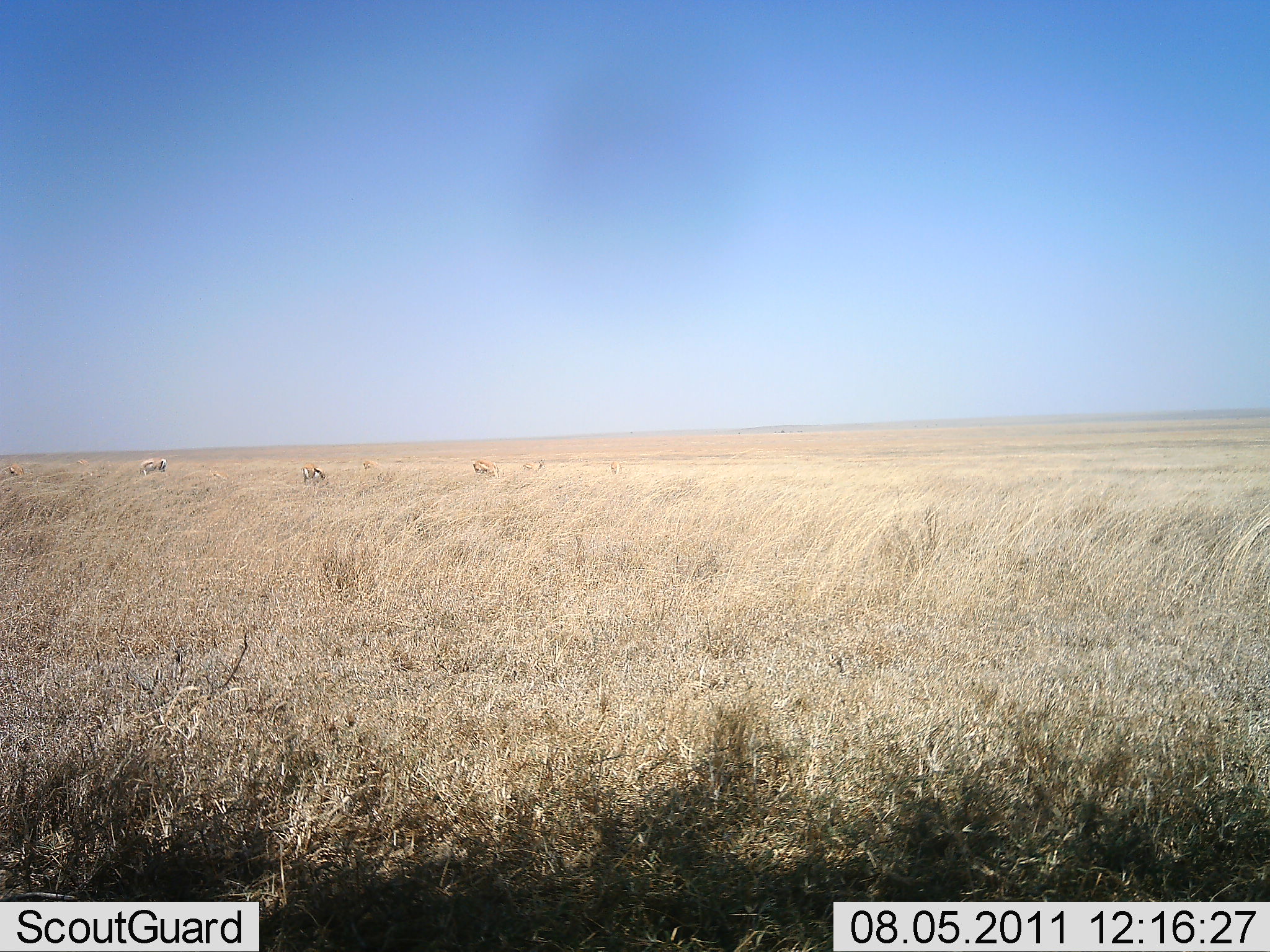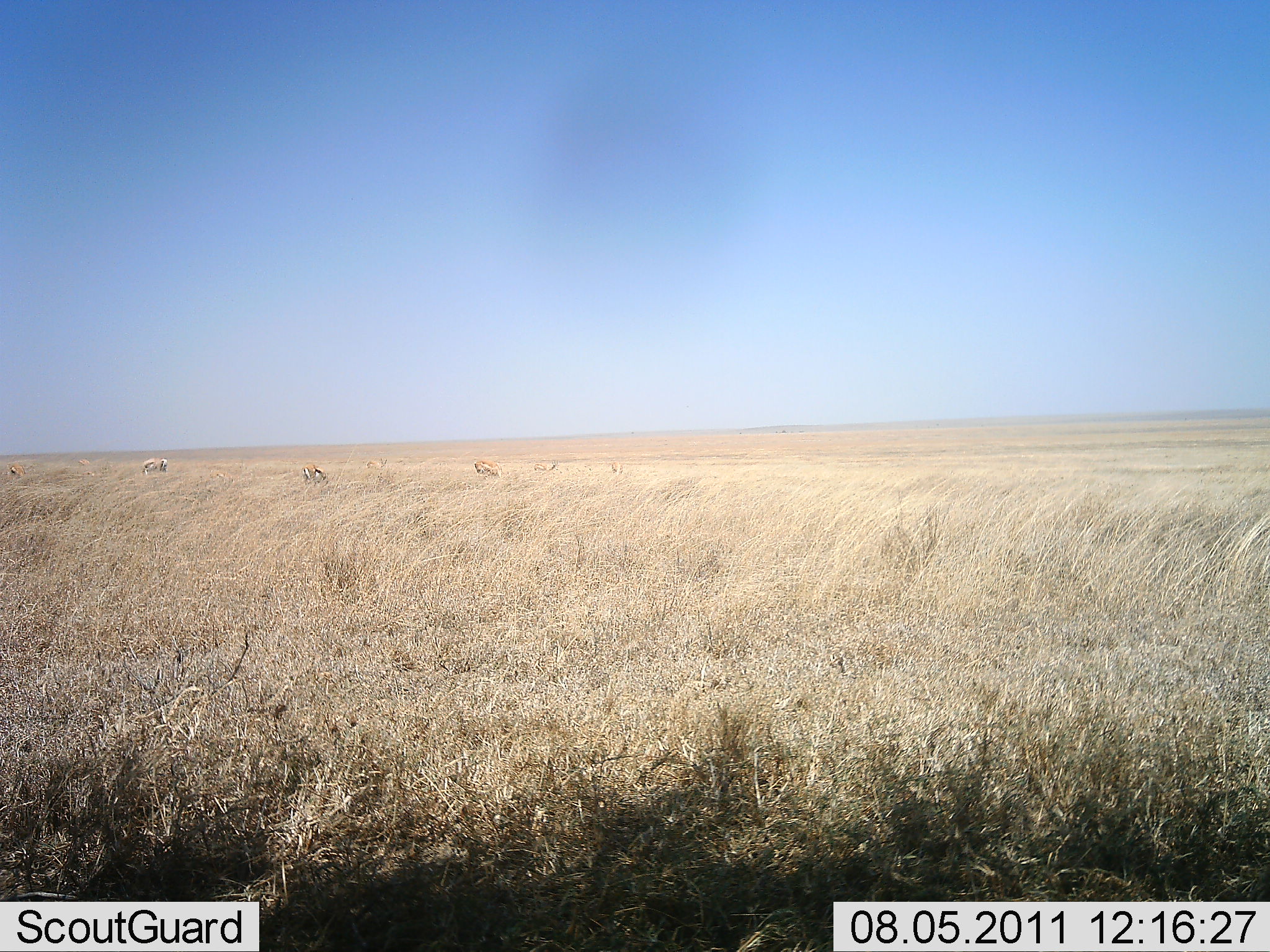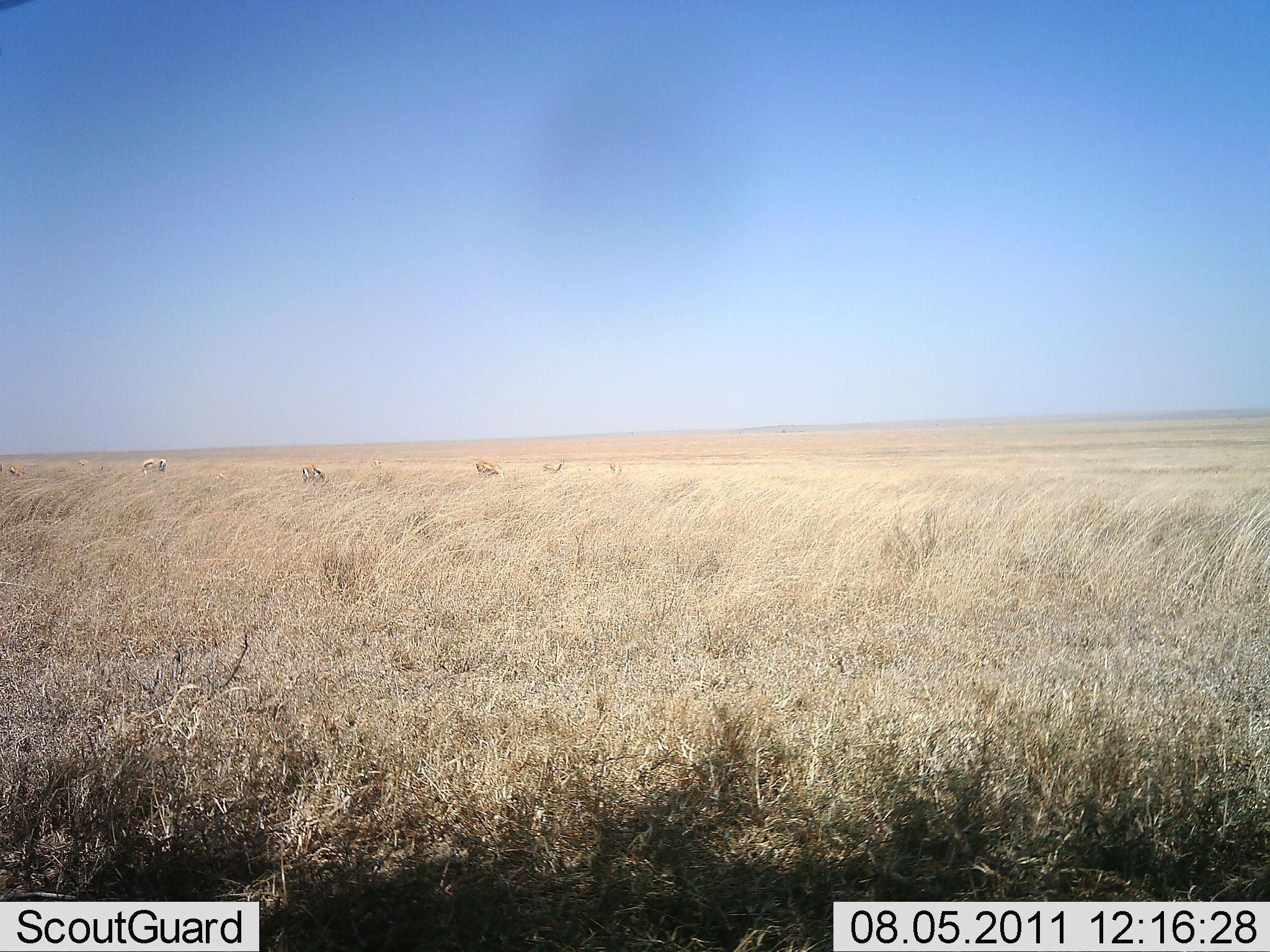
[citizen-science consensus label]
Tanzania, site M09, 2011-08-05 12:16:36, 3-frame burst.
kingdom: Animalia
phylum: Chordata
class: Mammalia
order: Artiodactyla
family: Bovidae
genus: Eudorcas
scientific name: Eudorcas thomsonii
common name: thomson's gazelle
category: gazellethomsons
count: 5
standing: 55%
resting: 0%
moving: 27%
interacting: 0%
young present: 0%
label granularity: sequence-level